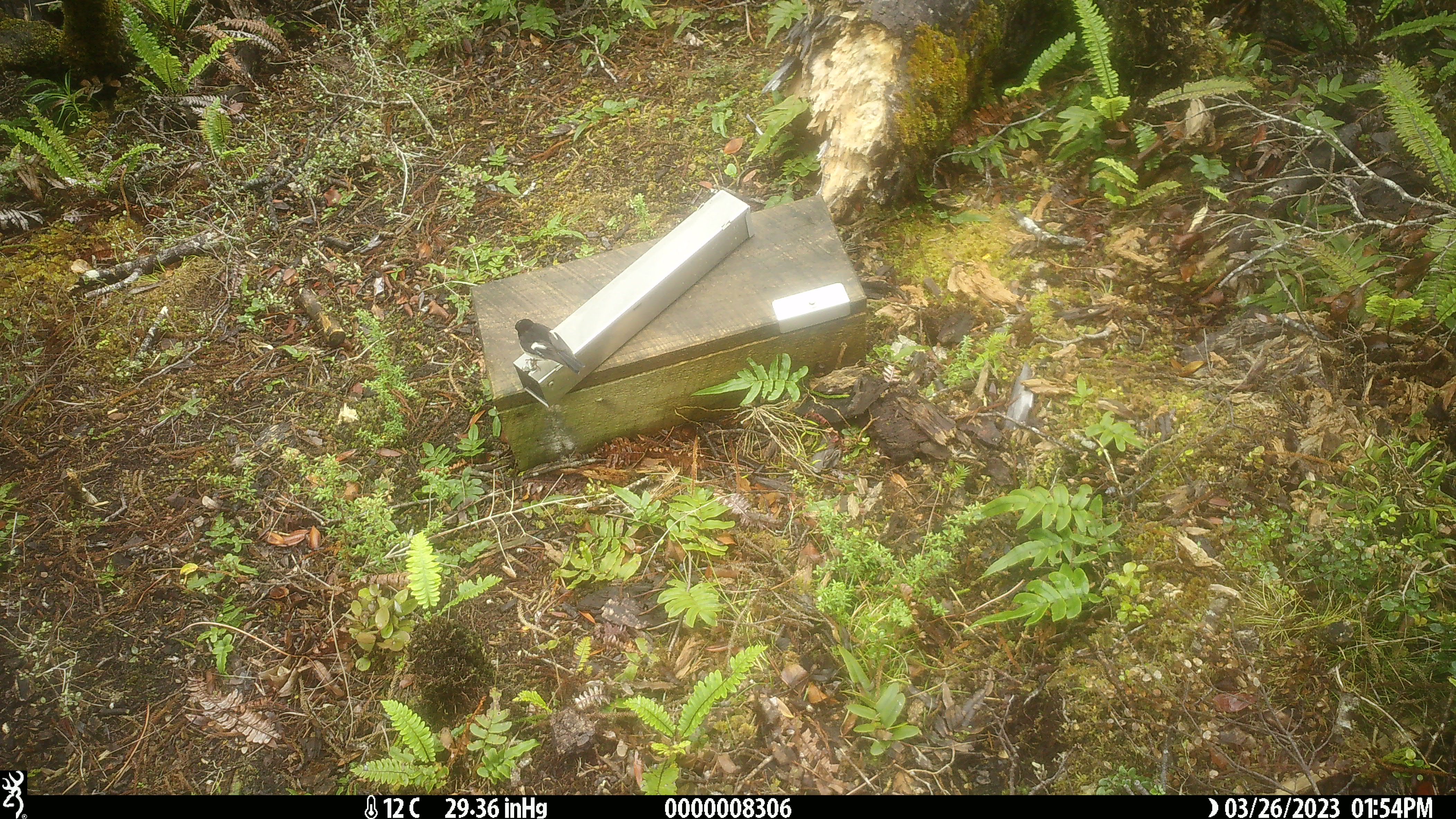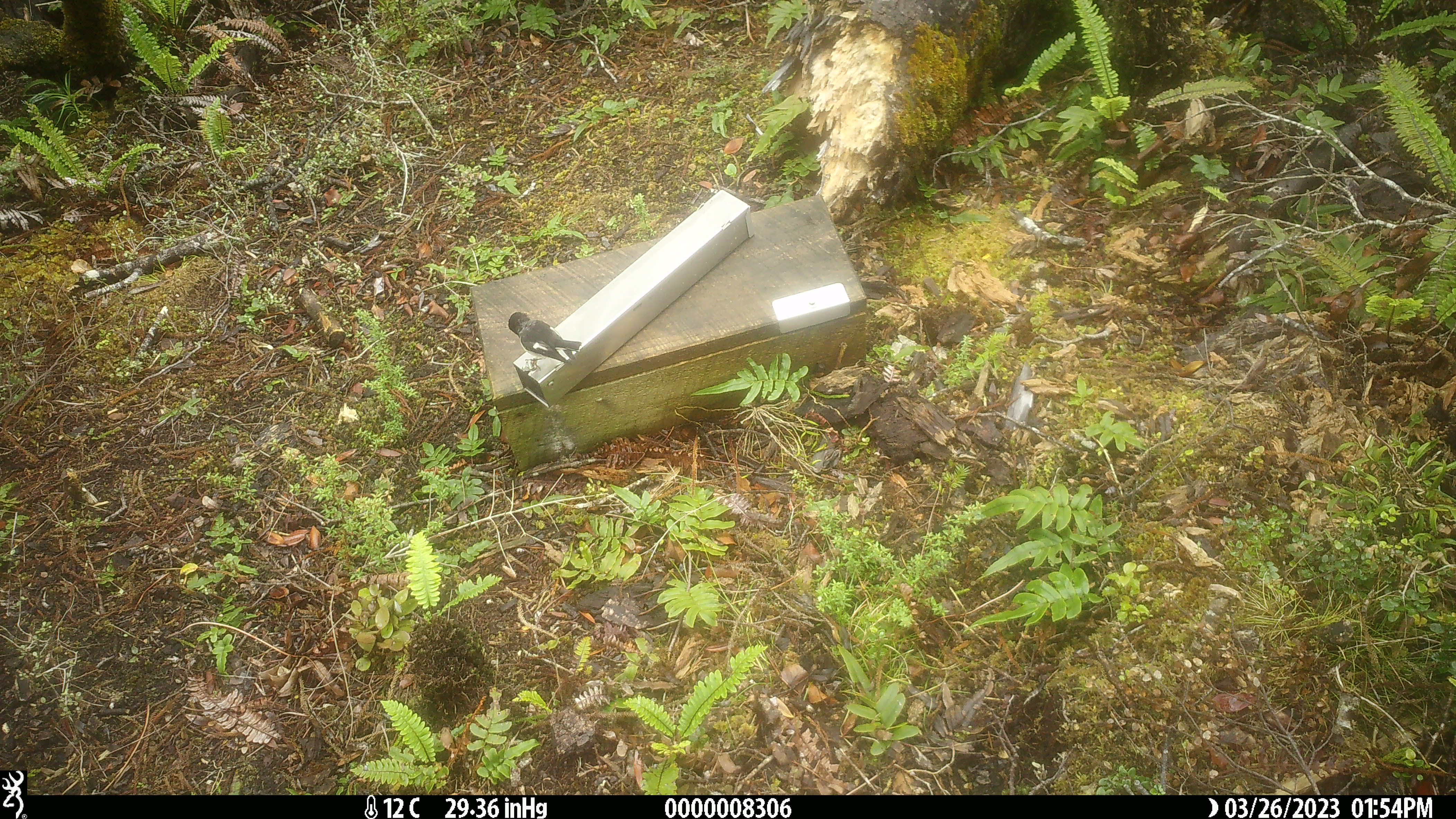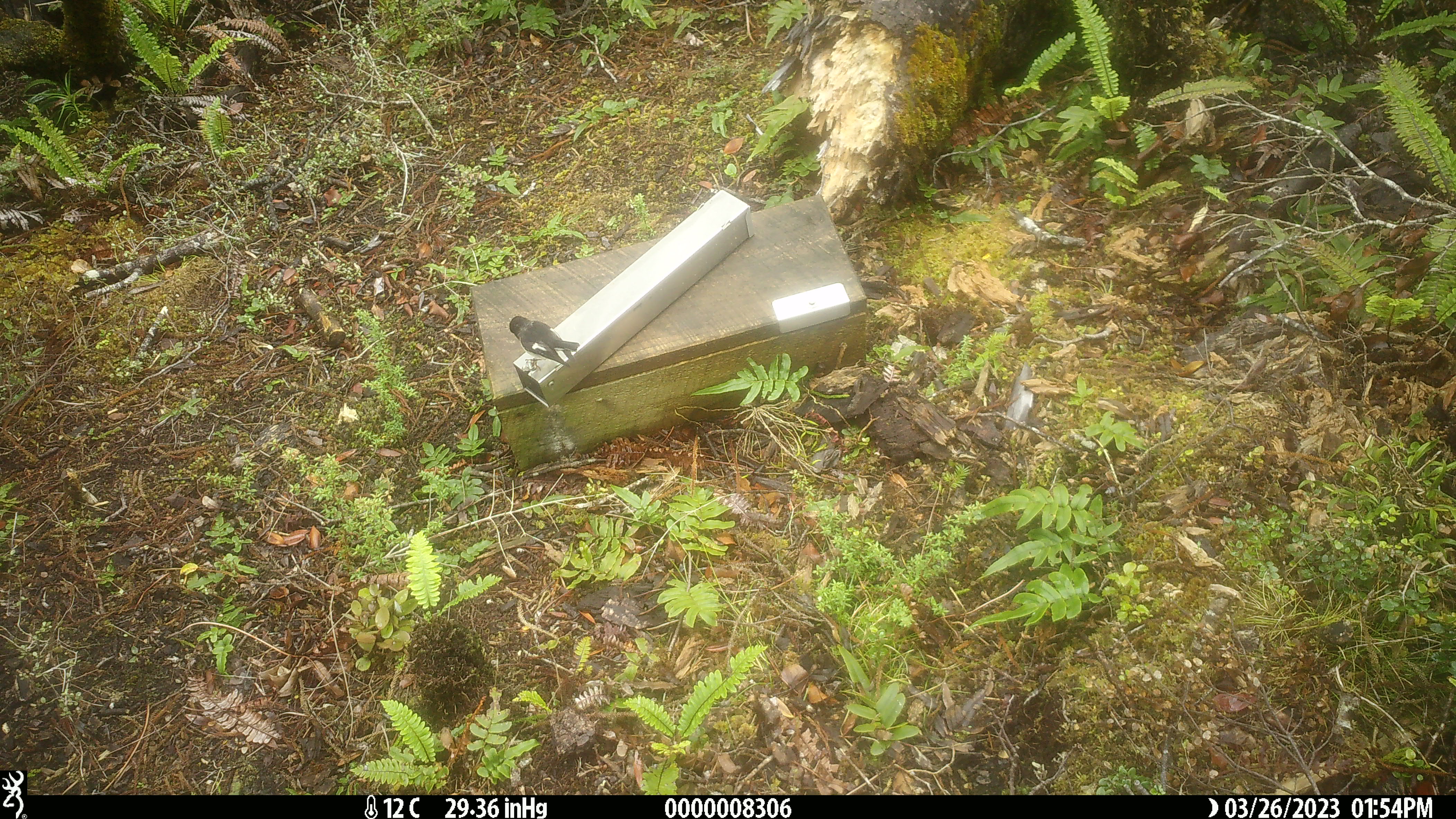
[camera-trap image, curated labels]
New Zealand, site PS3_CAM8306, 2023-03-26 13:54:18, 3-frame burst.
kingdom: Animalia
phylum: Chordata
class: Aves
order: Passeriformes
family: Petroicidae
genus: Petroica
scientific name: Petroica macrocephala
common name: tomtit